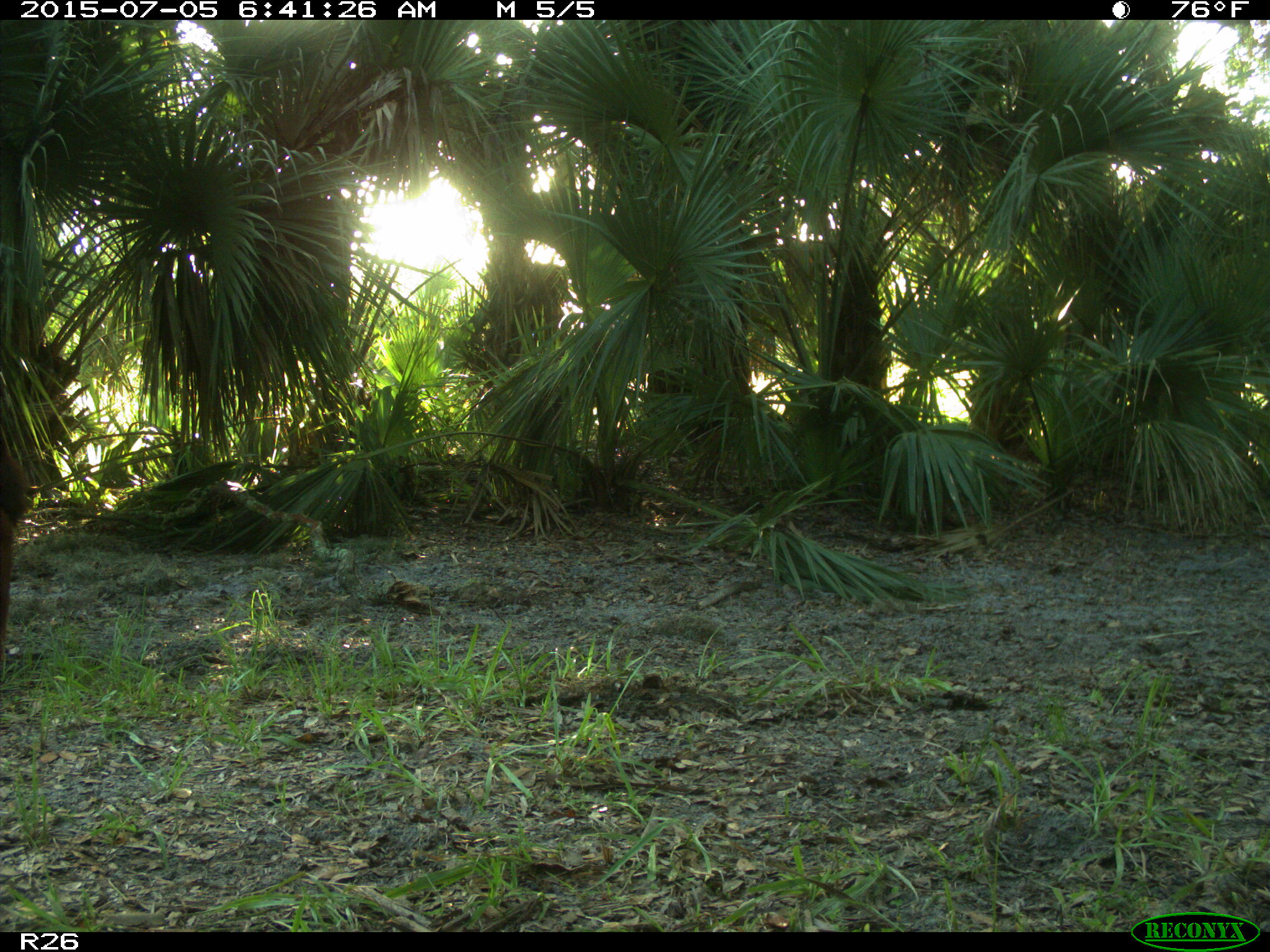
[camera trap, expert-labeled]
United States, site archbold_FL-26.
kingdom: Animalia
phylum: Chordata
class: Mammalia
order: Artiodactyla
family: Bovidae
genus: Bos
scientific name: Bos taurus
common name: domestic cow